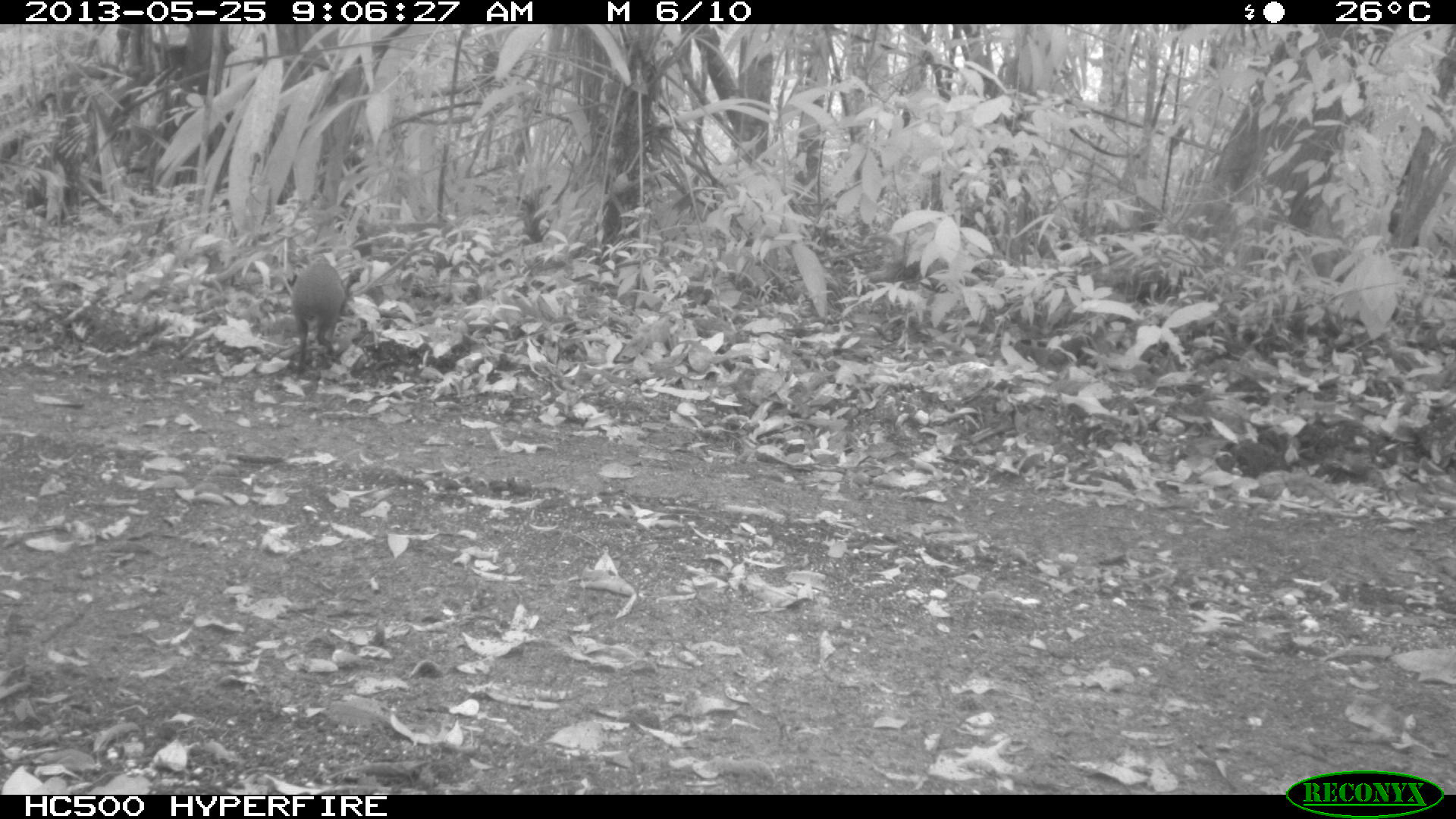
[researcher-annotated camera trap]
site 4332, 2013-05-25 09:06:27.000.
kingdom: Animalia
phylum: Chordata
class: Mammalia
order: Rodentia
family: Dasyproctidae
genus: Dasyprocta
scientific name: Dasyprocta punctata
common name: central american agouti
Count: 1.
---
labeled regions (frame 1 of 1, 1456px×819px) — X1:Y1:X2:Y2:
dasyprocta punctata: 288:254:346:377